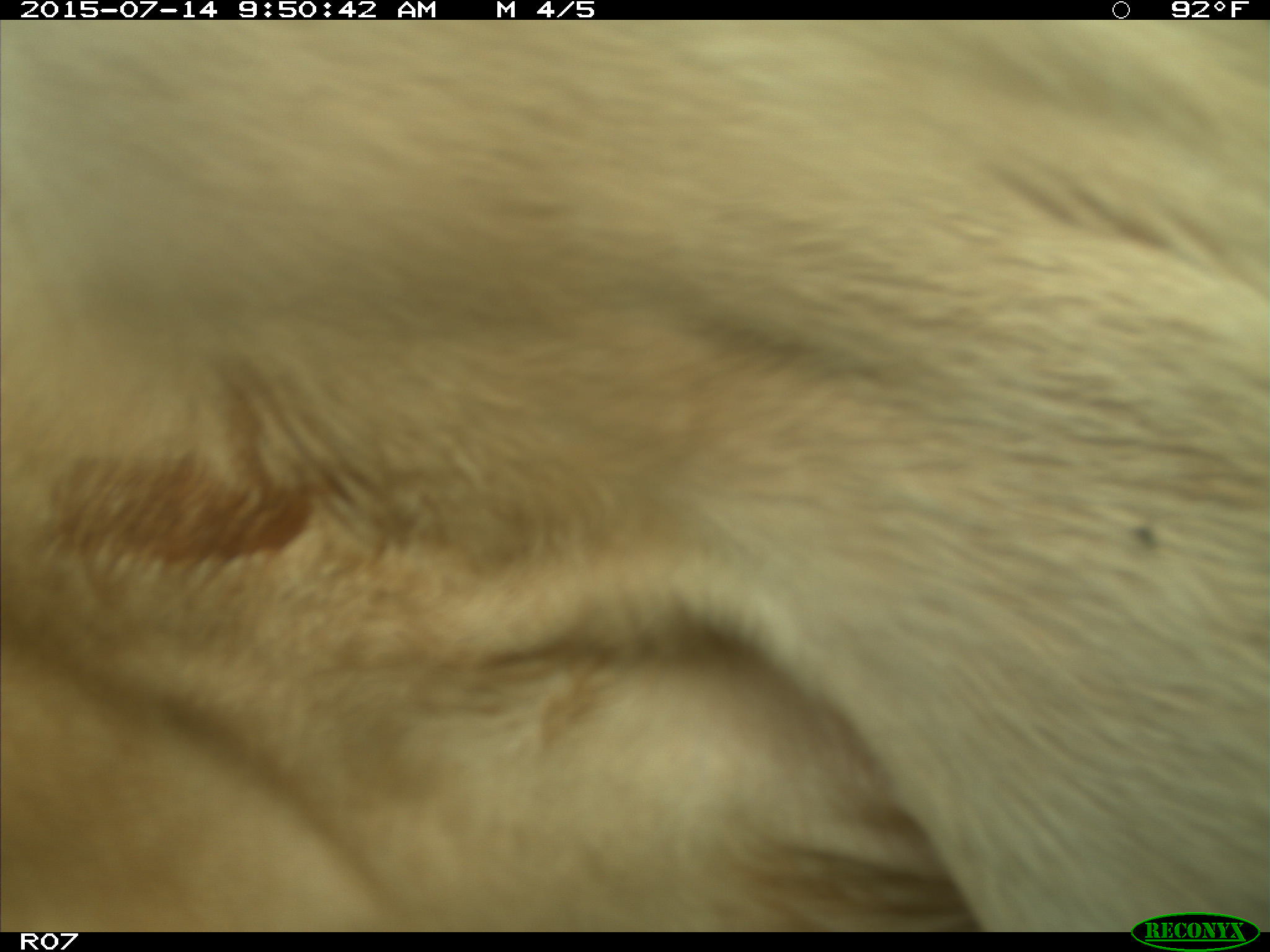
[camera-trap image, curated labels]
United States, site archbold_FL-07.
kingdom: Animalia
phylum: Chordata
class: Mammalia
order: Artiodactyla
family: Bovidae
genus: Bos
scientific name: Bos taurus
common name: domestic cow